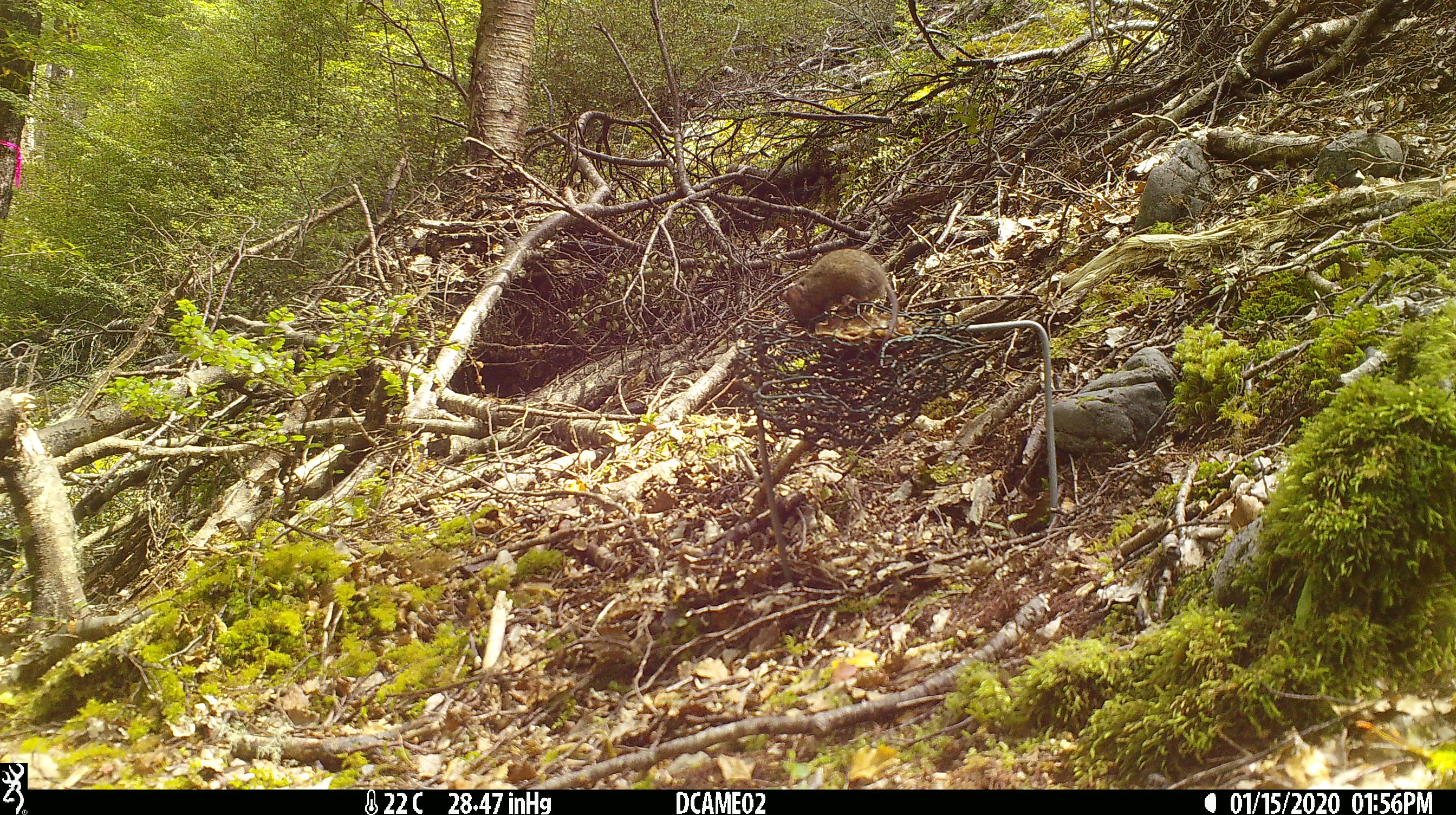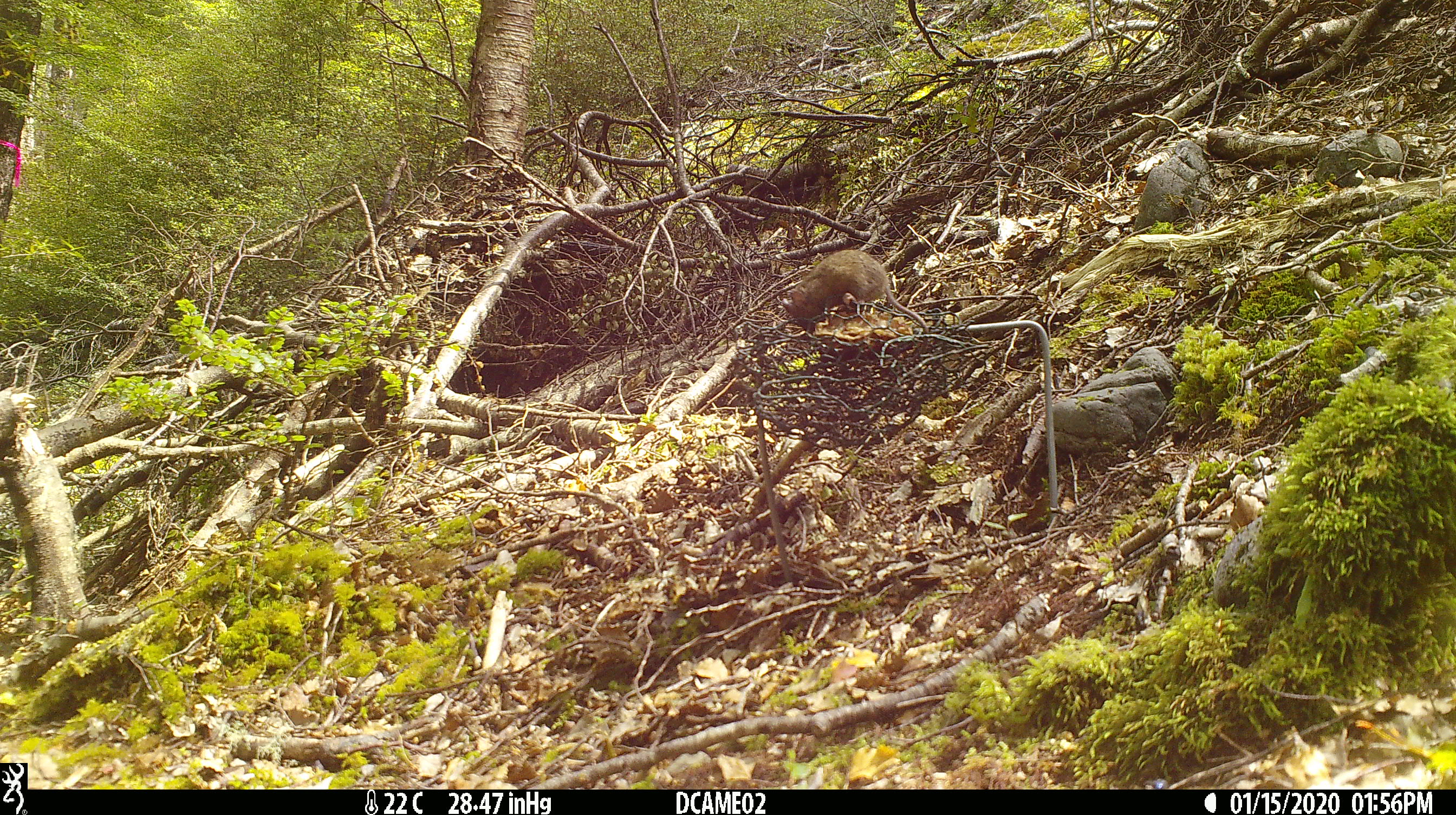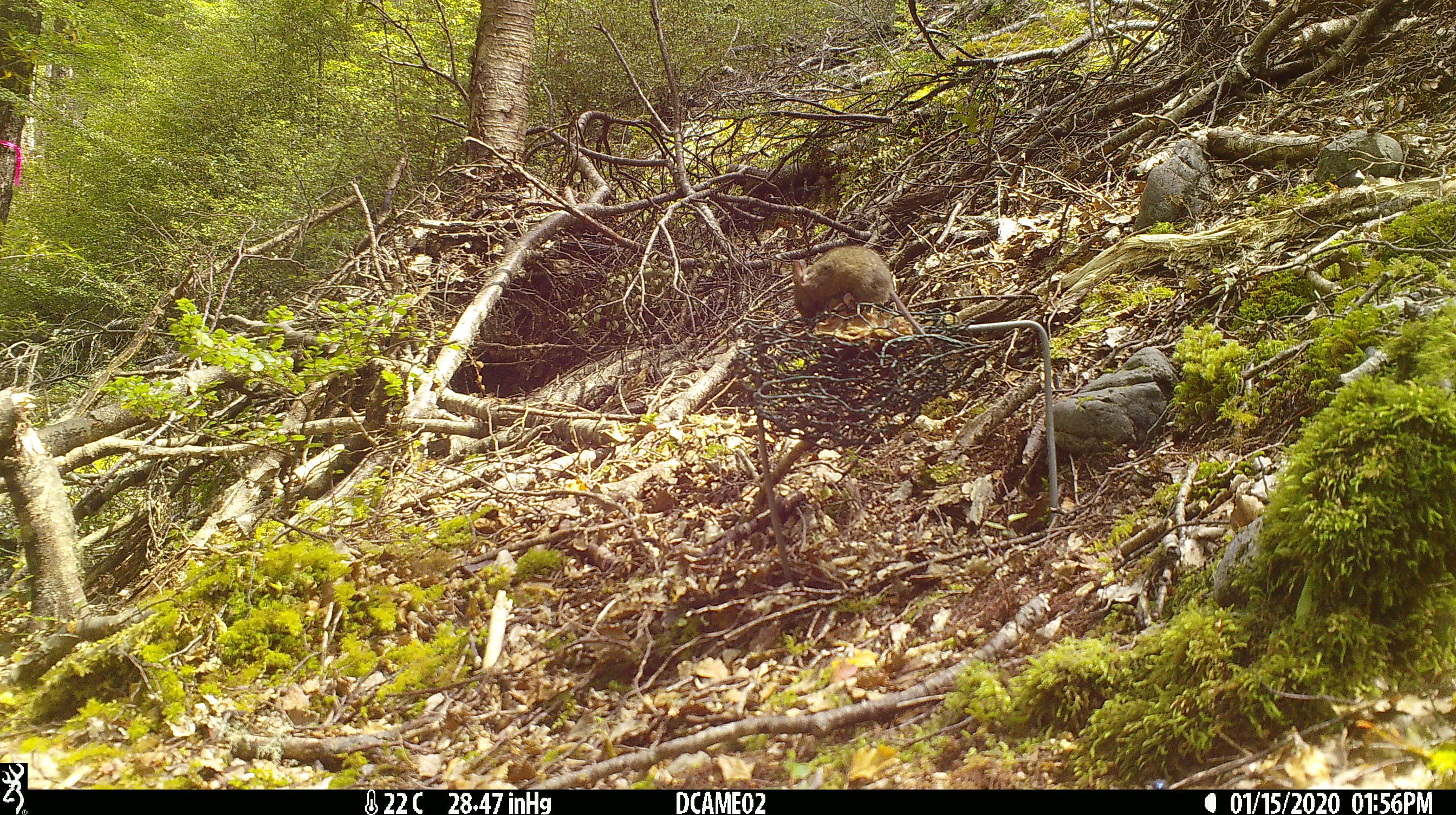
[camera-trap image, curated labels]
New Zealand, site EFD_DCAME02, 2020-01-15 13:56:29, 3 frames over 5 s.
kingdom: Animalia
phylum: Chordata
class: Mammalia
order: Rodentia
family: Muridae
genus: Mus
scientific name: Mus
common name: mouse